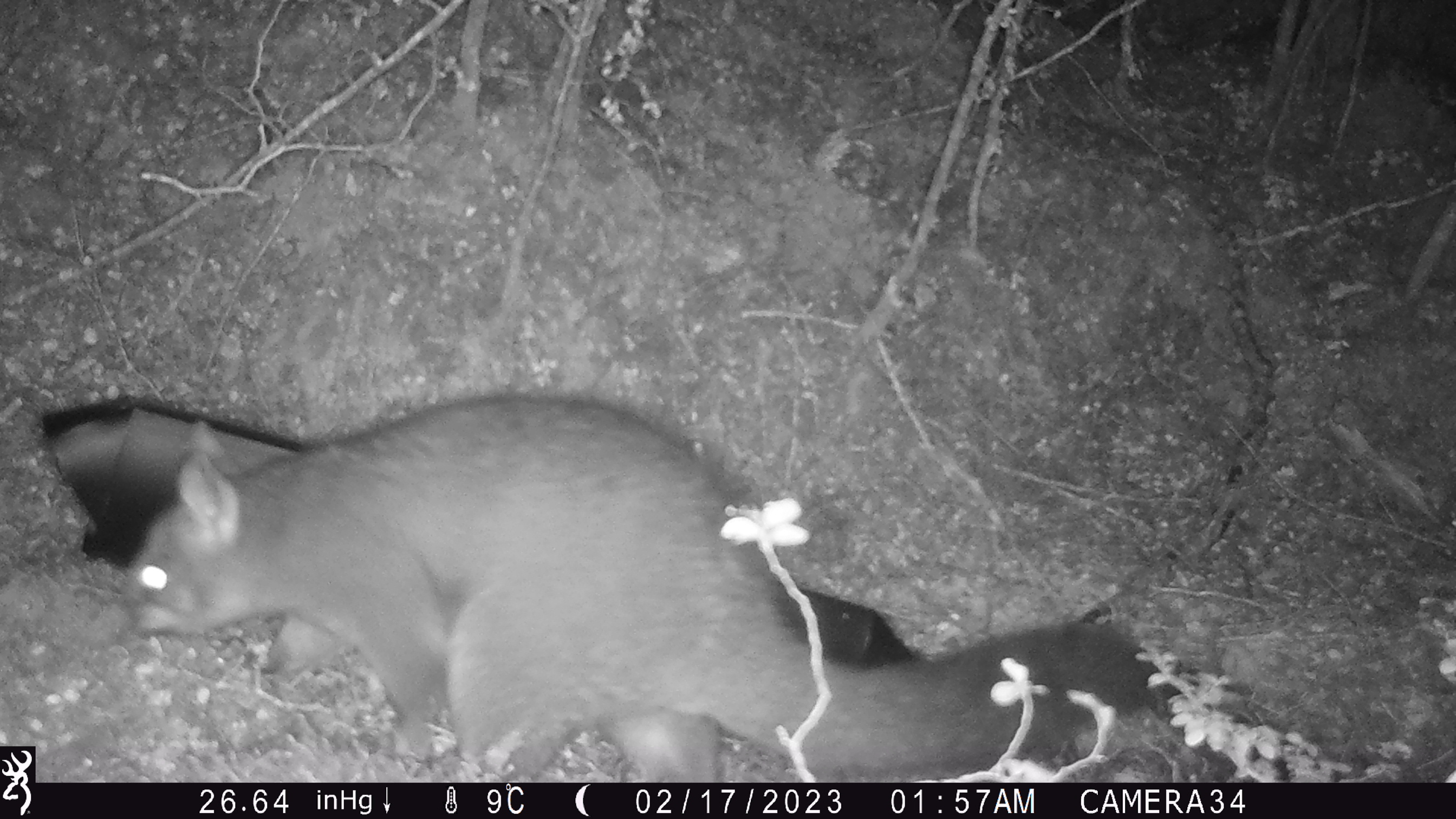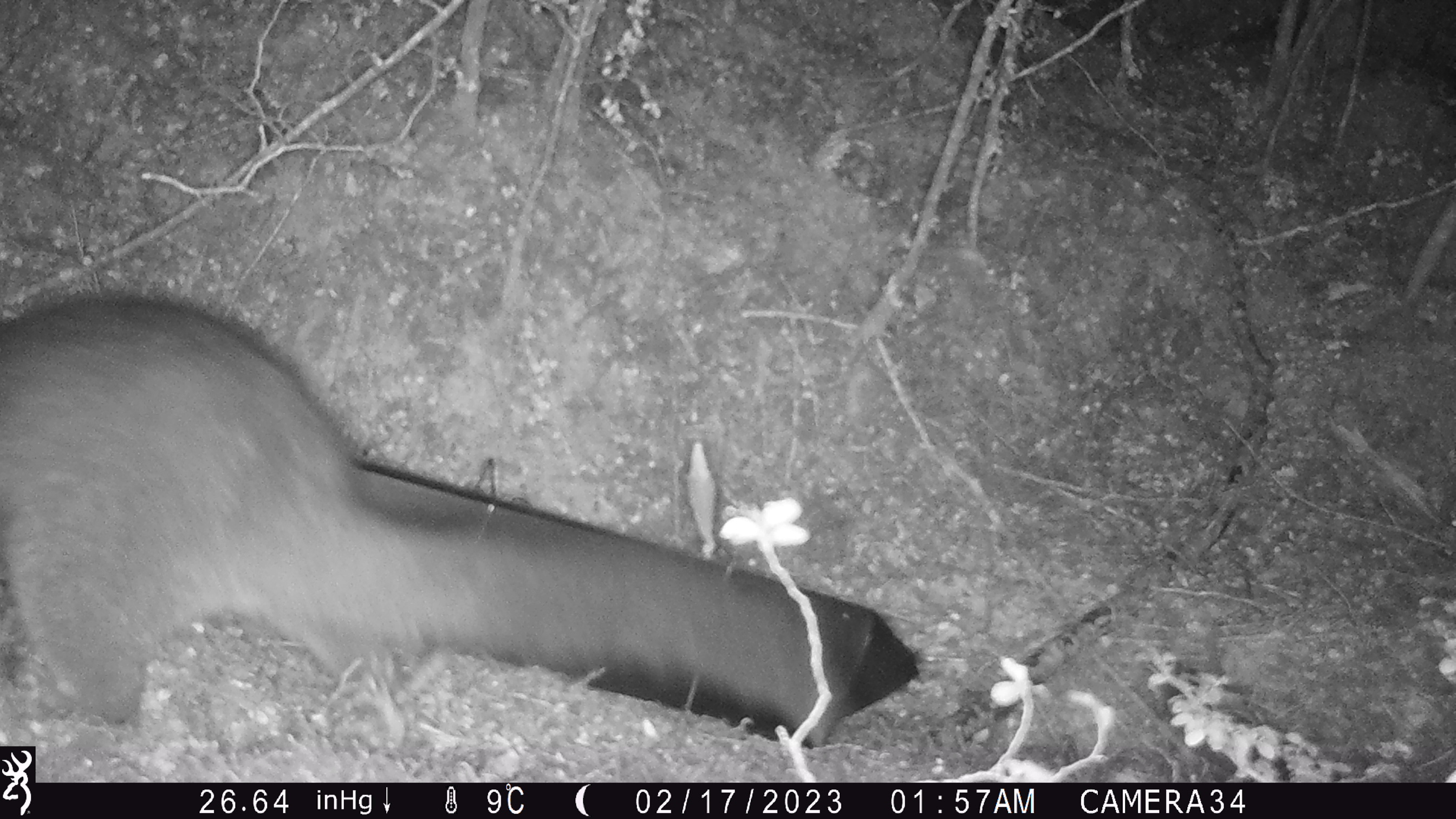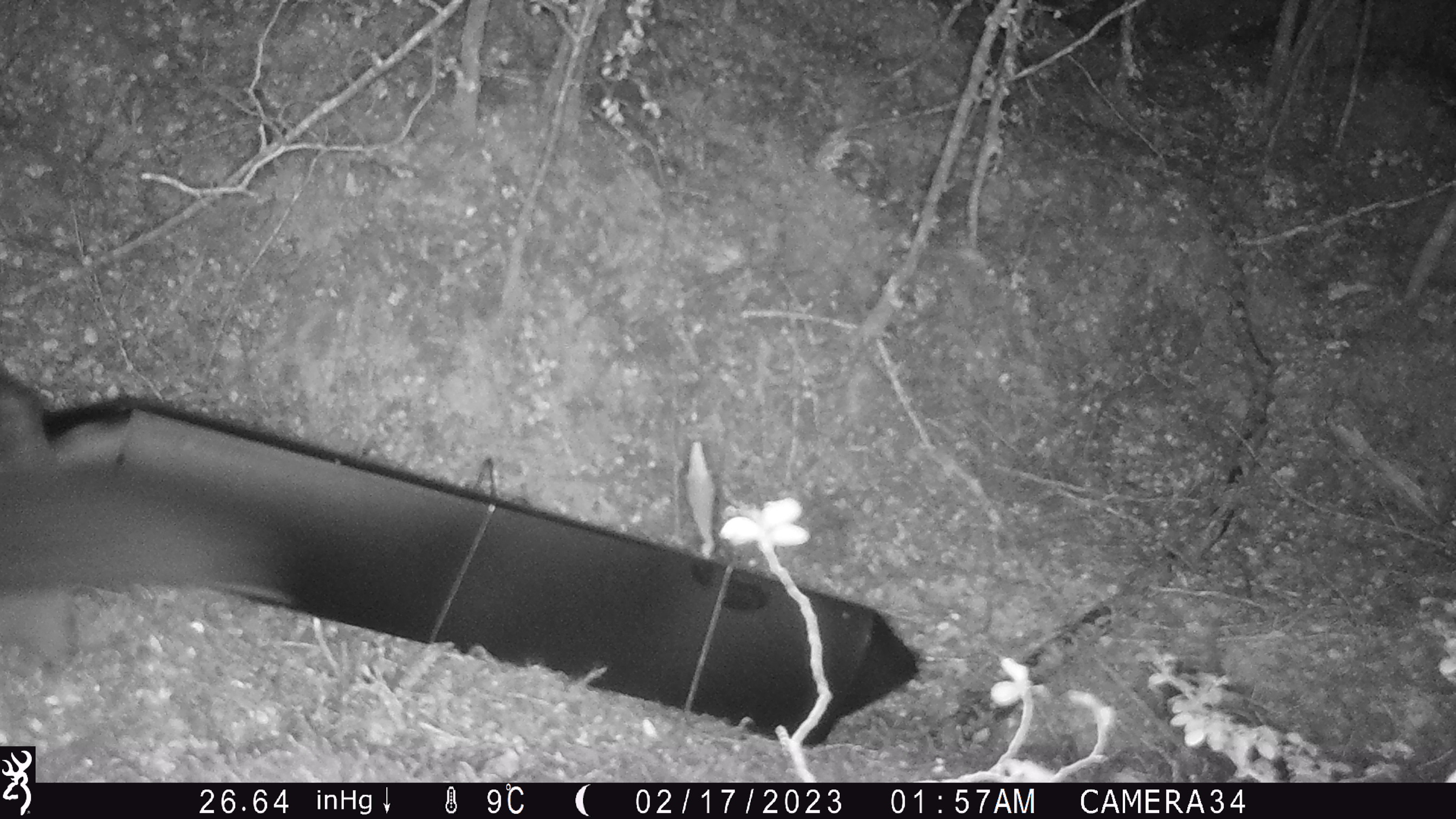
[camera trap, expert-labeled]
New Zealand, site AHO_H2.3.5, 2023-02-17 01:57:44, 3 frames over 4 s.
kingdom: Animalia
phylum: Chordata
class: Mammalia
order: Carnivora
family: Mustelidae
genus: Mustela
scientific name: Mustela erminea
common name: stoat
Stoat (Mustela erminea).